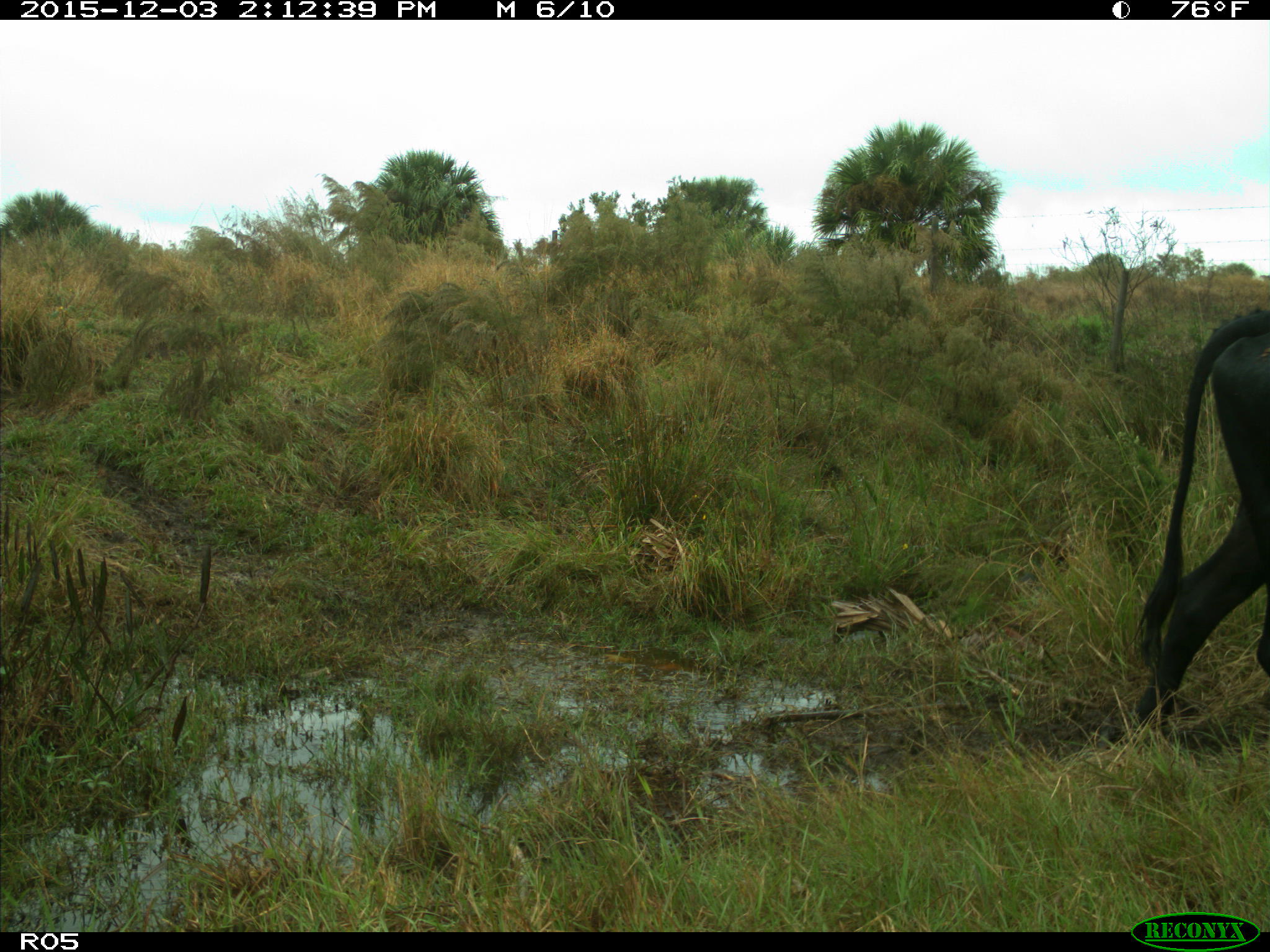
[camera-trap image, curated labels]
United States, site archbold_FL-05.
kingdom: Animalia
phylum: Chordata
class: Mammalia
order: Artiodactyla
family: Bovidae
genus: Bos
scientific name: Bos taurus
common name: domestic cow